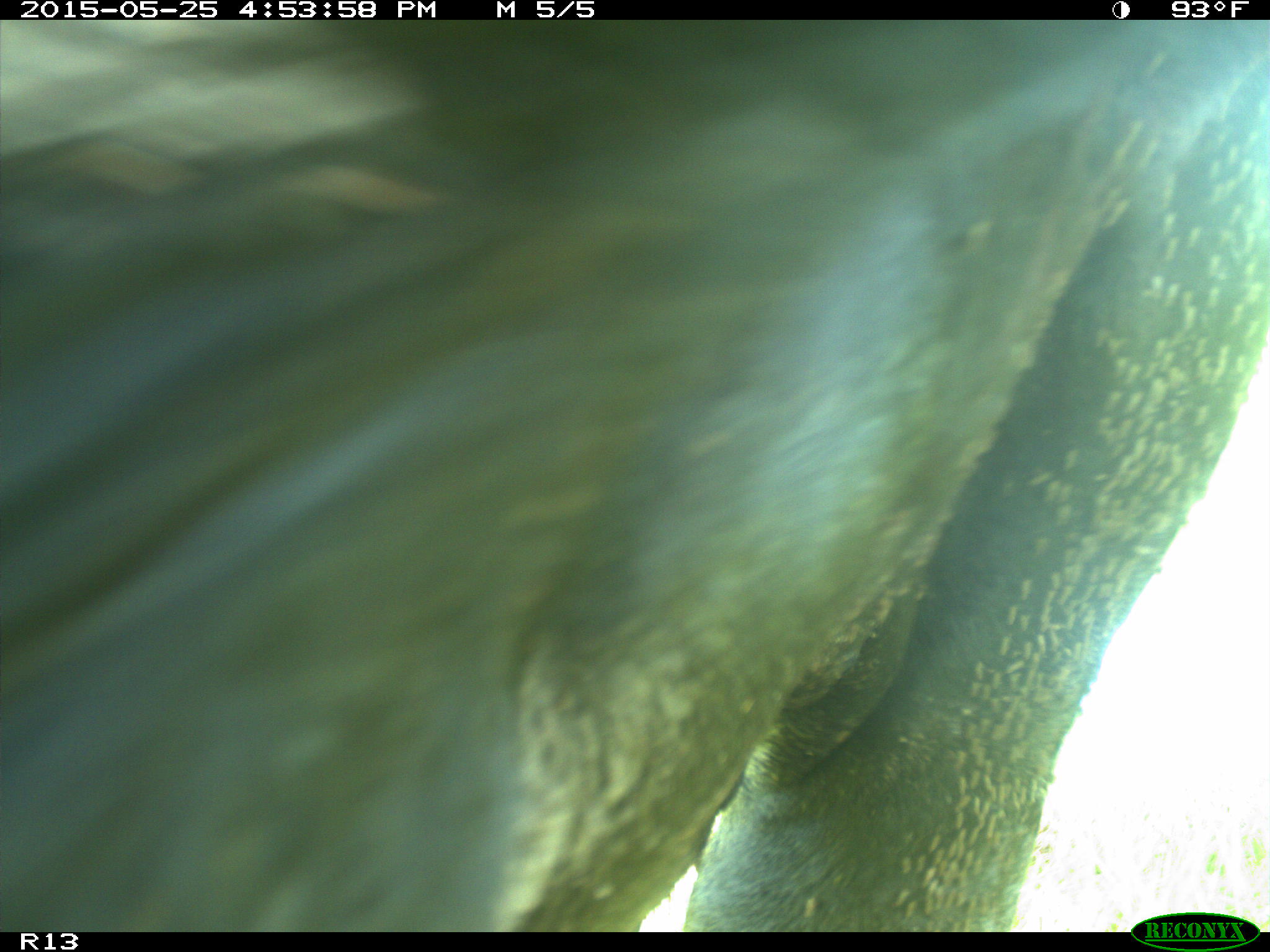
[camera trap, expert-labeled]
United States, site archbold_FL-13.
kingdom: Animalia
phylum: Chordata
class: Mammalia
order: Artiodactyla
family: Bovidae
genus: Bos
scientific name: Bos taurus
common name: domestic cow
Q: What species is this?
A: Bos taurus (domestic cow).